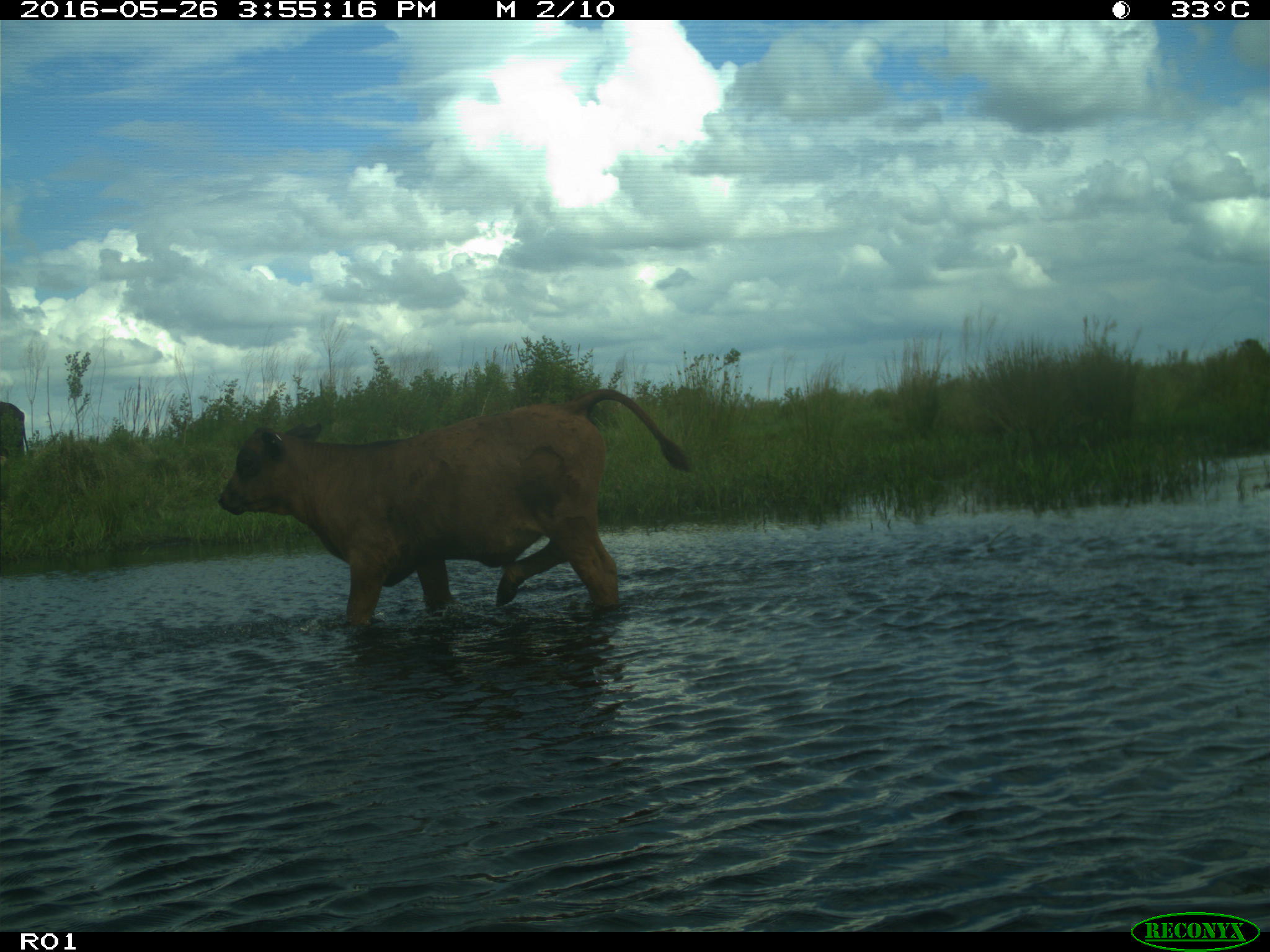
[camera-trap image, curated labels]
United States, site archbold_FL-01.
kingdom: Animalia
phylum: Chordata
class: Mammalia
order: Artiodactyla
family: Bovidae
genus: Bos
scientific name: Bos taurus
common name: domestic cow